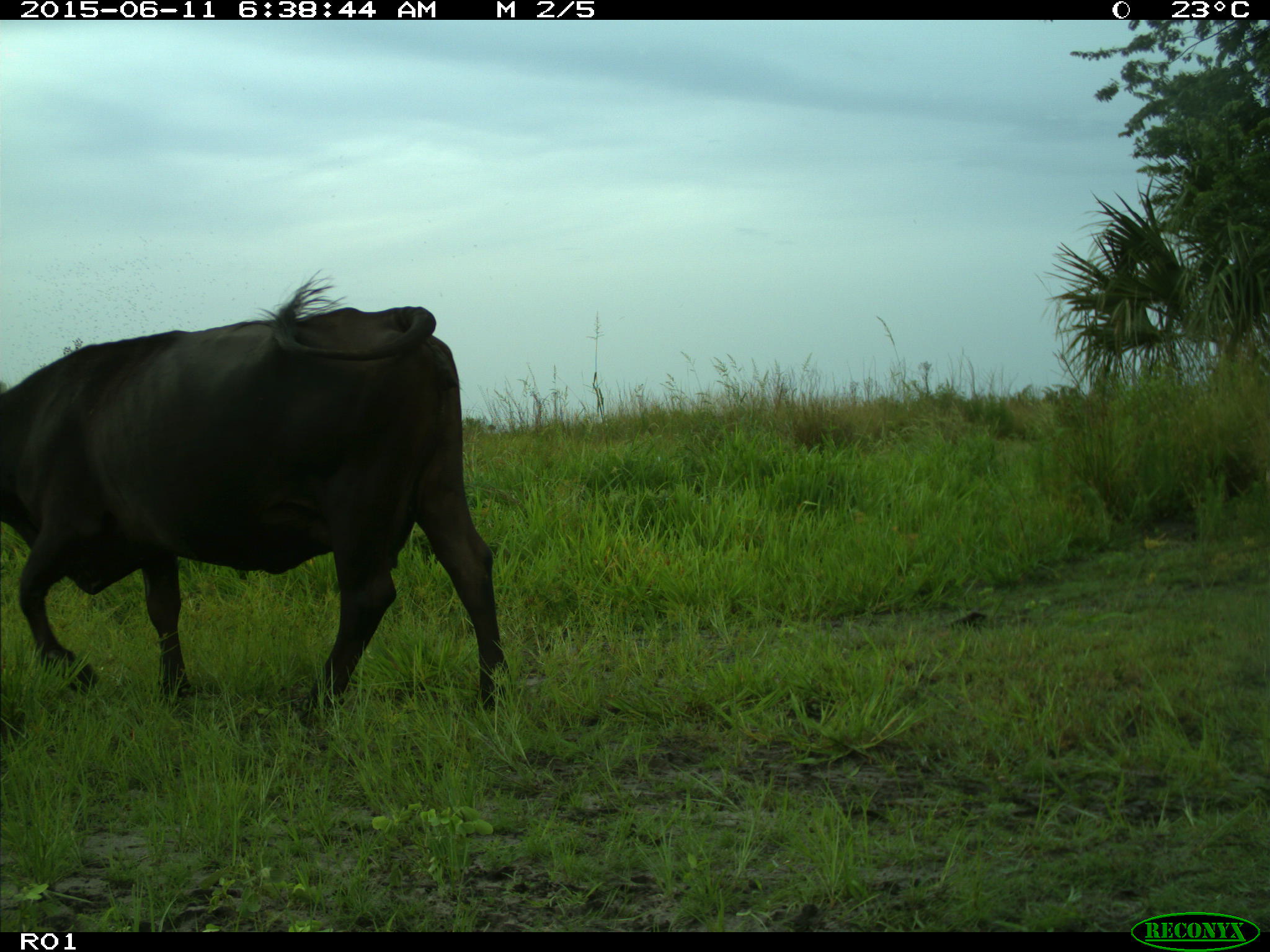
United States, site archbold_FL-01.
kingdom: Animalia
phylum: Chordata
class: Mammalia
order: Artiodactyla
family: Bovidae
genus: Bos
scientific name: Bos taurus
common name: domestic cow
Bos taurus (domestic cow).